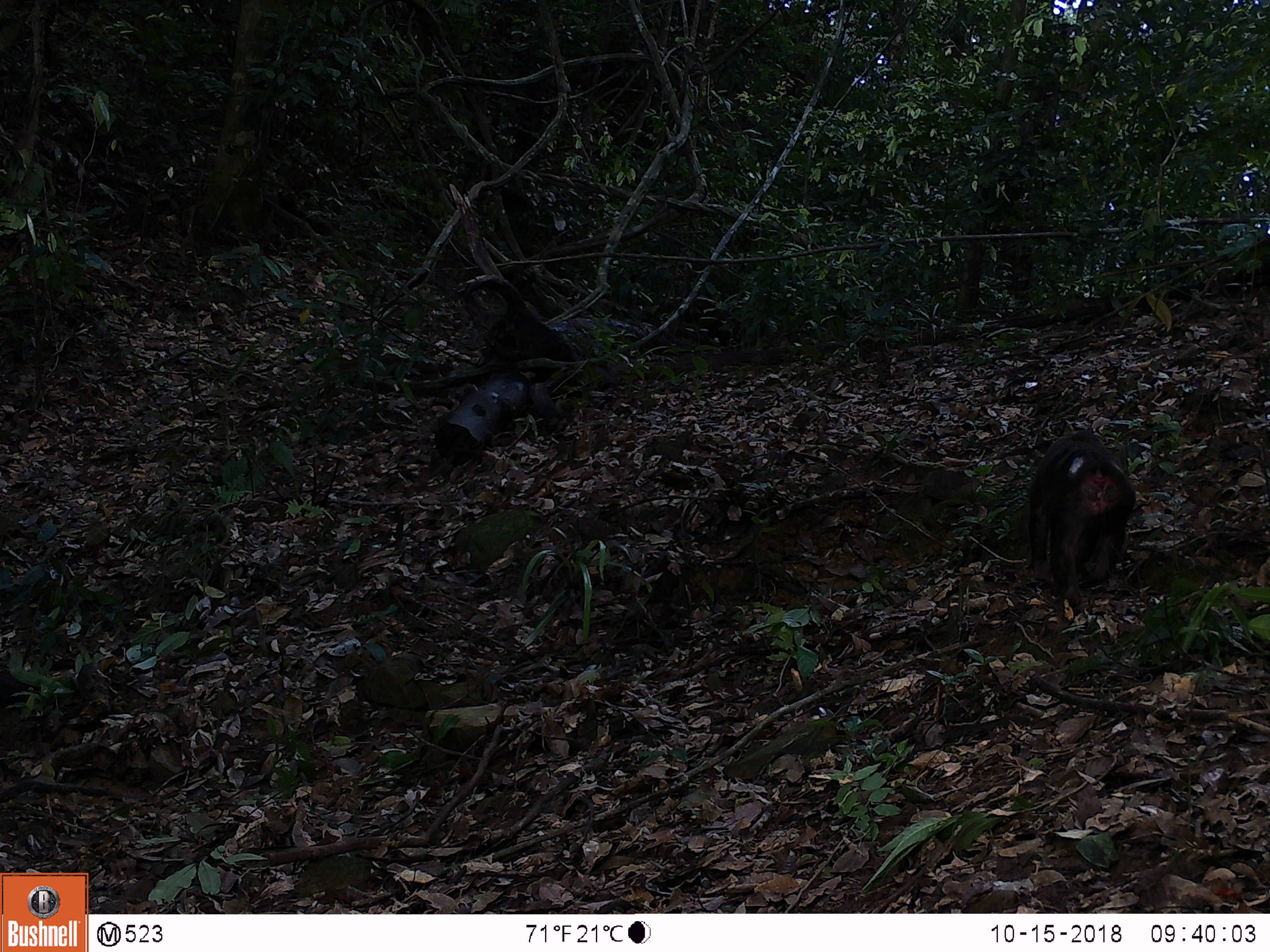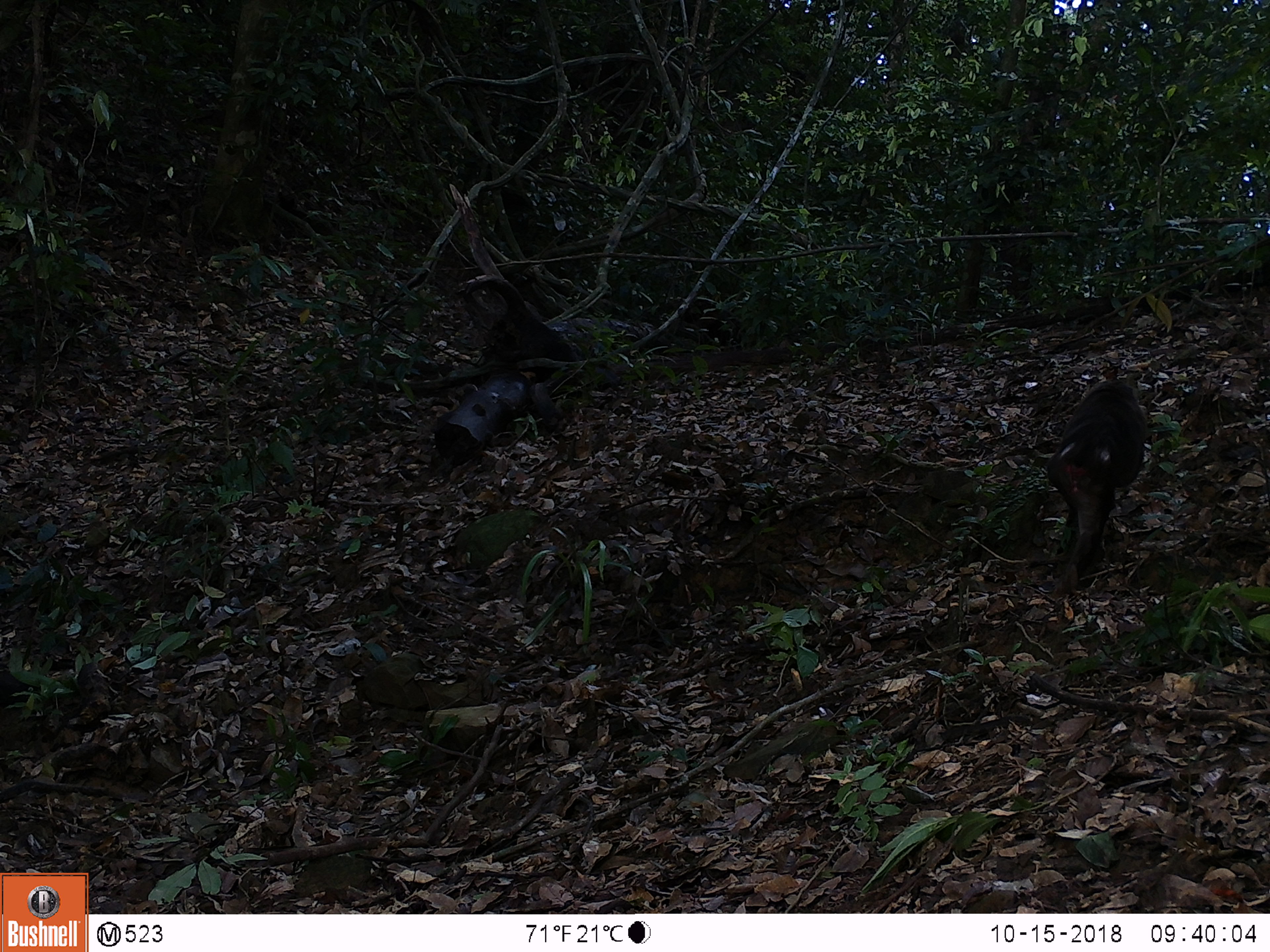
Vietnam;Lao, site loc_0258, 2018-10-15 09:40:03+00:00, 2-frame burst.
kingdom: Animalia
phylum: Chordata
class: Mammalia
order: Primates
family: Cercopithecidae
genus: Macaca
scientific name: Macaca arctoides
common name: stump-tailed macaque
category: stump tailed macaque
Stump tailed macaque (stump-tailed macaque) (Macaca arctoides). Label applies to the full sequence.